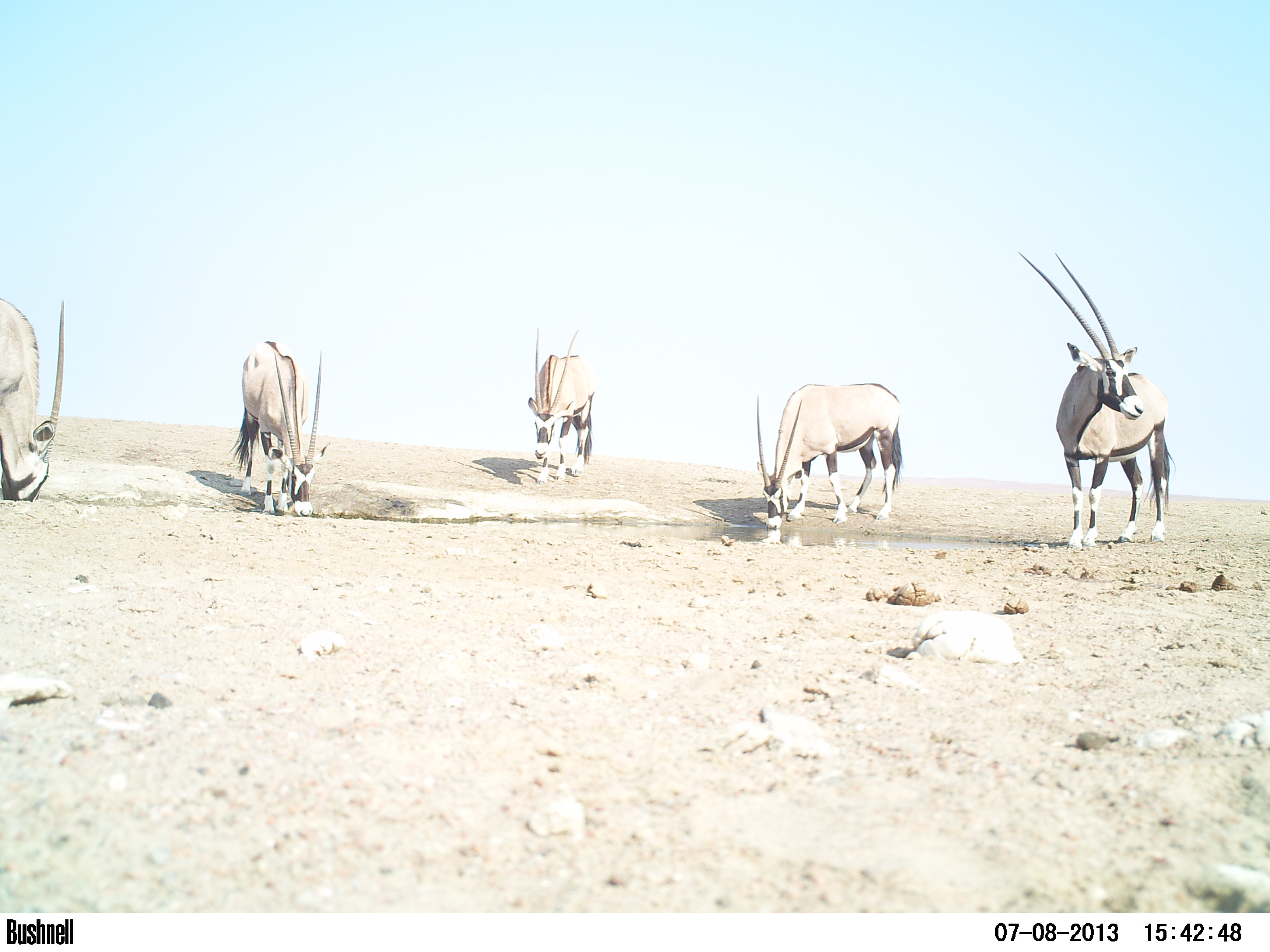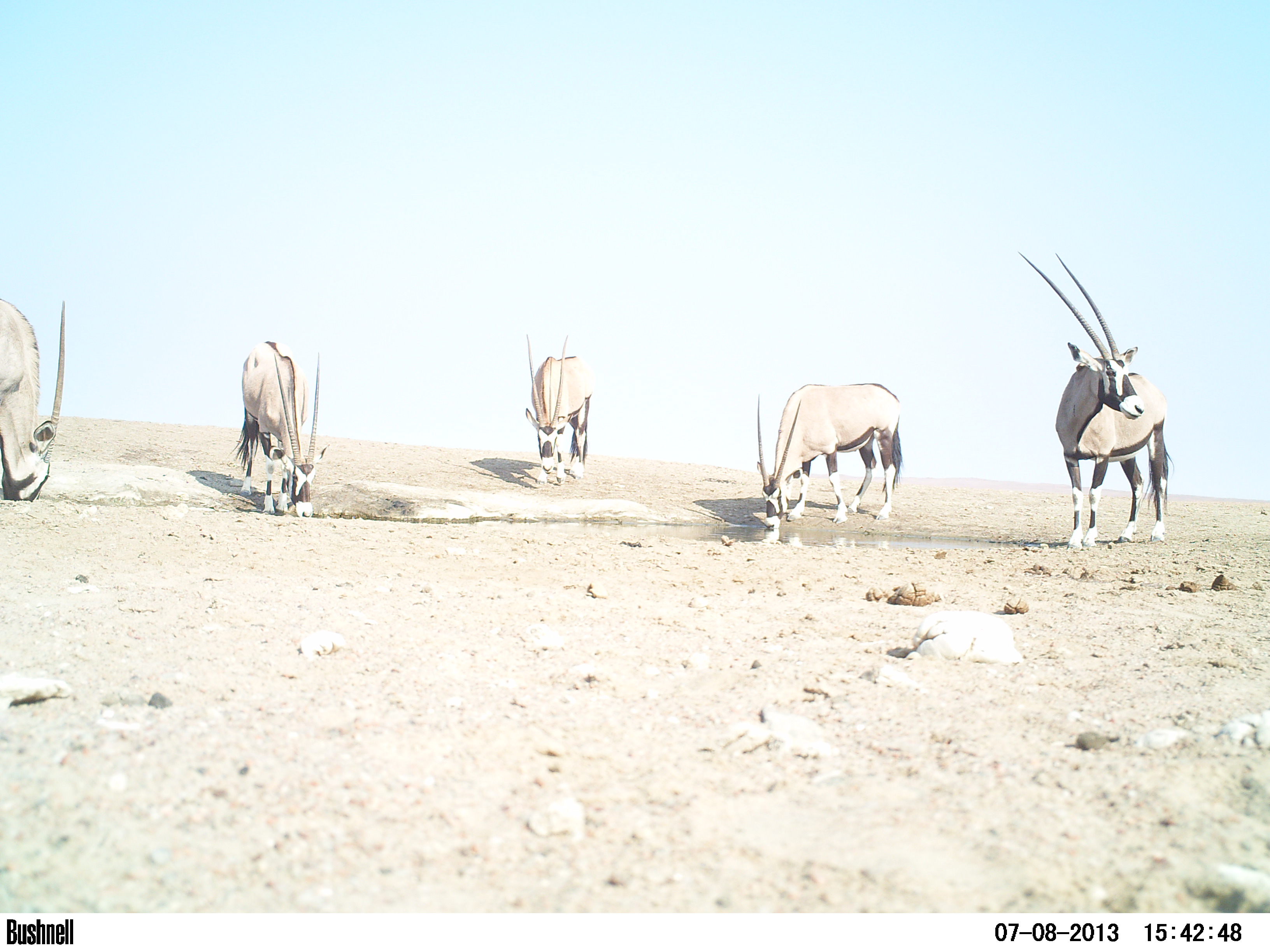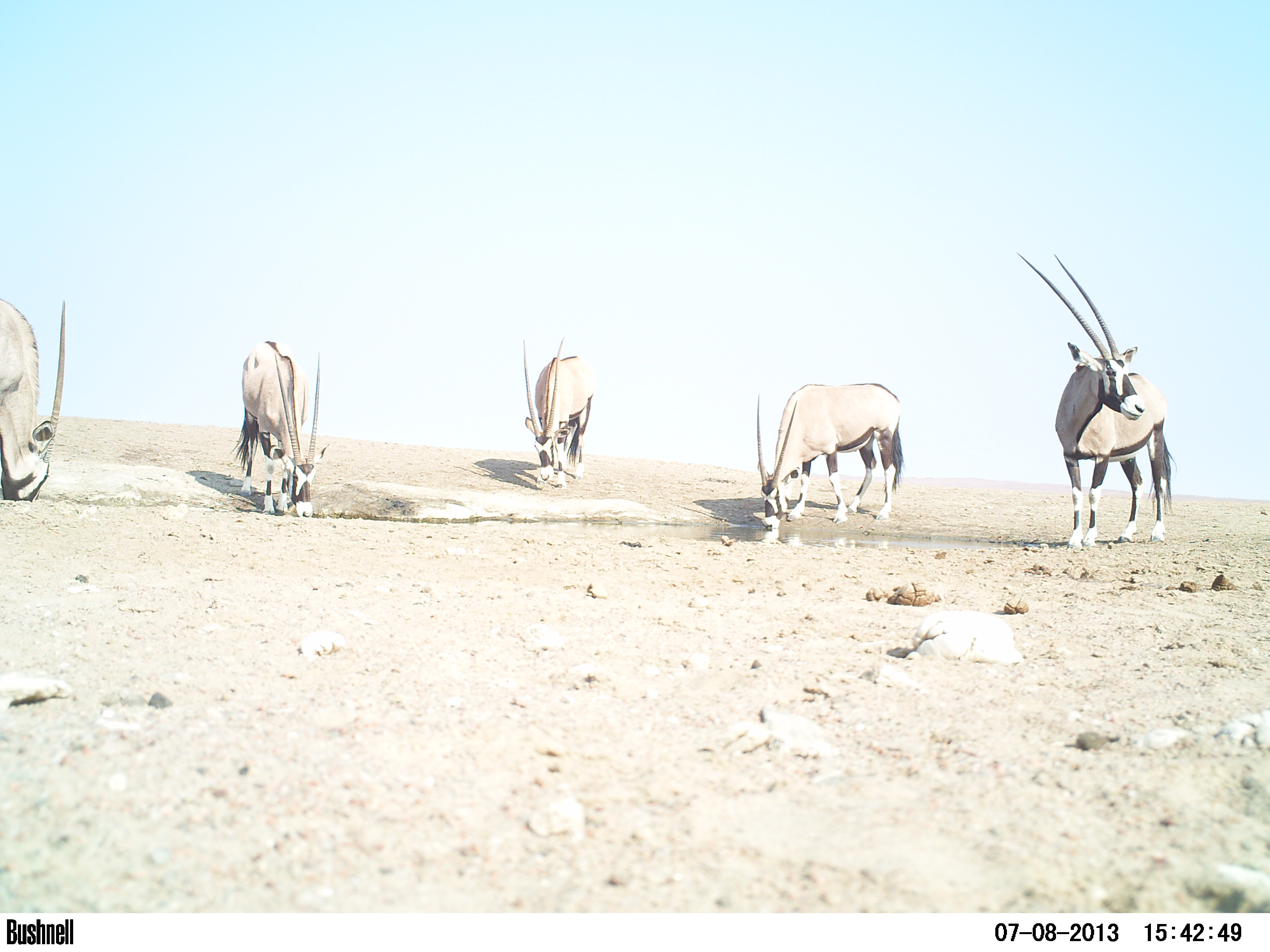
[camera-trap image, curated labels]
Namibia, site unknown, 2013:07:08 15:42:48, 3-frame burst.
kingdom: Animalia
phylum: Chordata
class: Mammalia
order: Artiodactyla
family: Bovidae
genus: Oryx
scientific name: Oryx gazella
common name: gemsbok